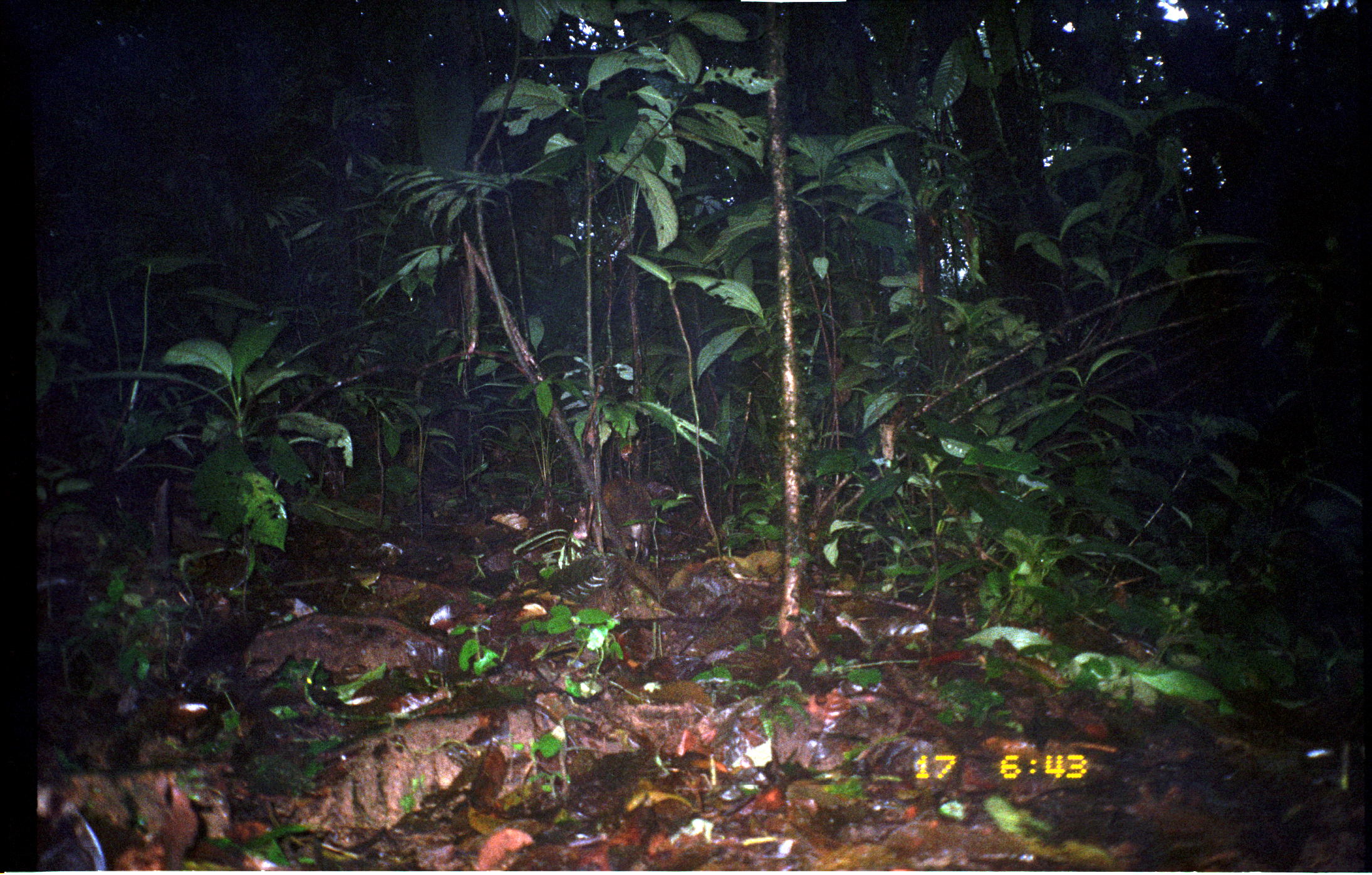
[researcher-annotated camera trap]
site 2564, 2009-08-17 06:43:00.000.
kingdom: Animalia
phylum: Chordata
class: Mammalia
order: Rodentia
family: Dasyproctidae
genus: Dasyprocta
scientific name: Dasyprocta punctata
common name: central american agouti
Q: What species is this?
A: Dasyprocta punctata (central american agouti).